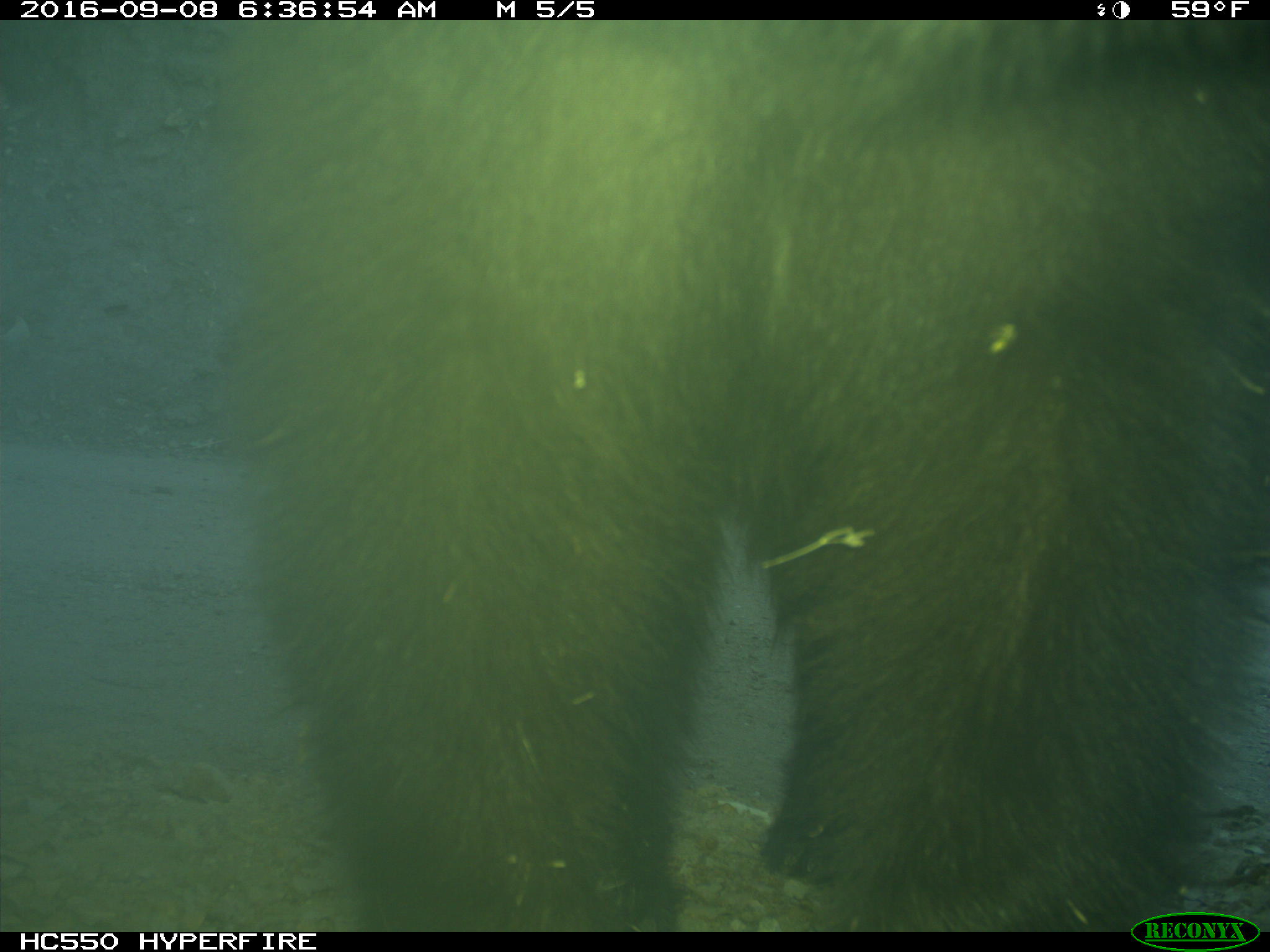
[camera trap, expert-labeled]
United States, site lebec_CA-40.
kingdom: Animalia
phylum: Chordata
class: Mammalia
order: Carnivora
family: Ursidae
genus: Ursus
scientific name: Ursus americanus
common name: american black bear